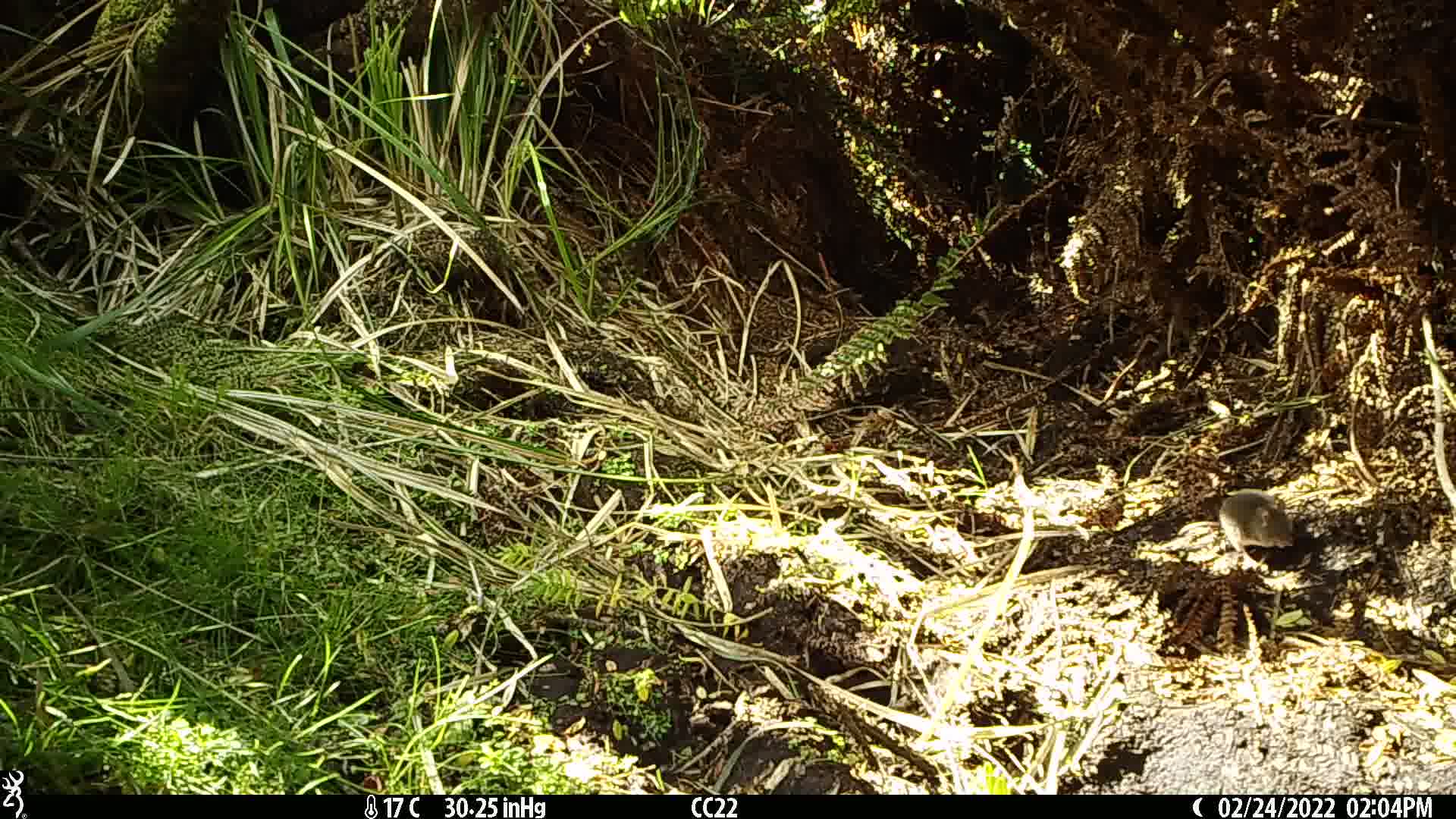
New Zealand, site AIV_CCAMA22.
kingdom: Animalia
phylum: Chordata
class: Mammalia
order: Rodentia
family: Muridae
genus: Mus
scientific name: Mus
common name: mouse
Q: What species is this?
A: Mouse (Mus).